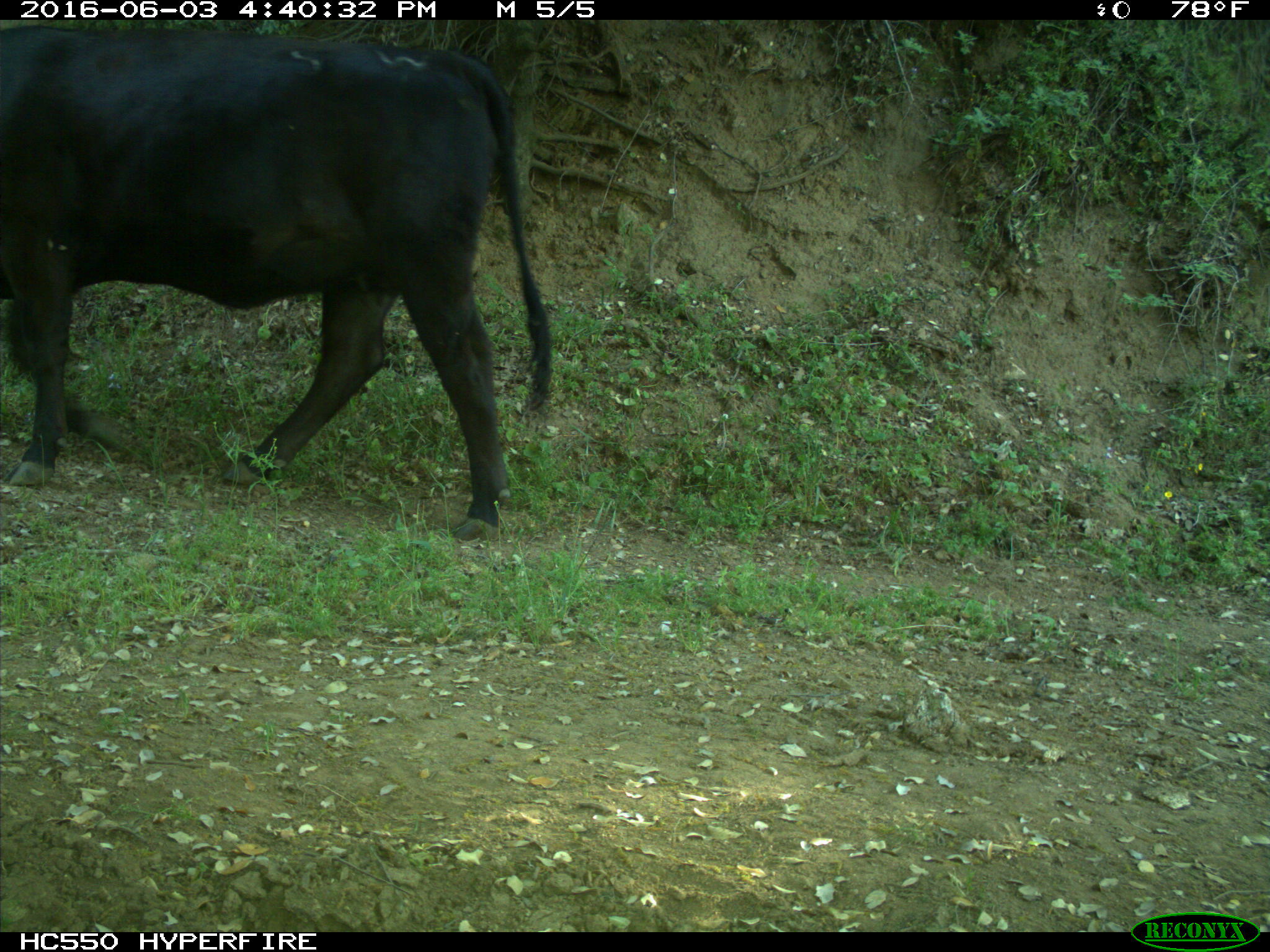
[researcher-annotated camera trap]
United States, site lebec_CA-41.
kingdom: Animalia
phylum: Chordata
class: Mammalia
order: Artiodactyla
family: Bovidae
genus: Bos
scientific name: Bos taurus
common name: domestic cow